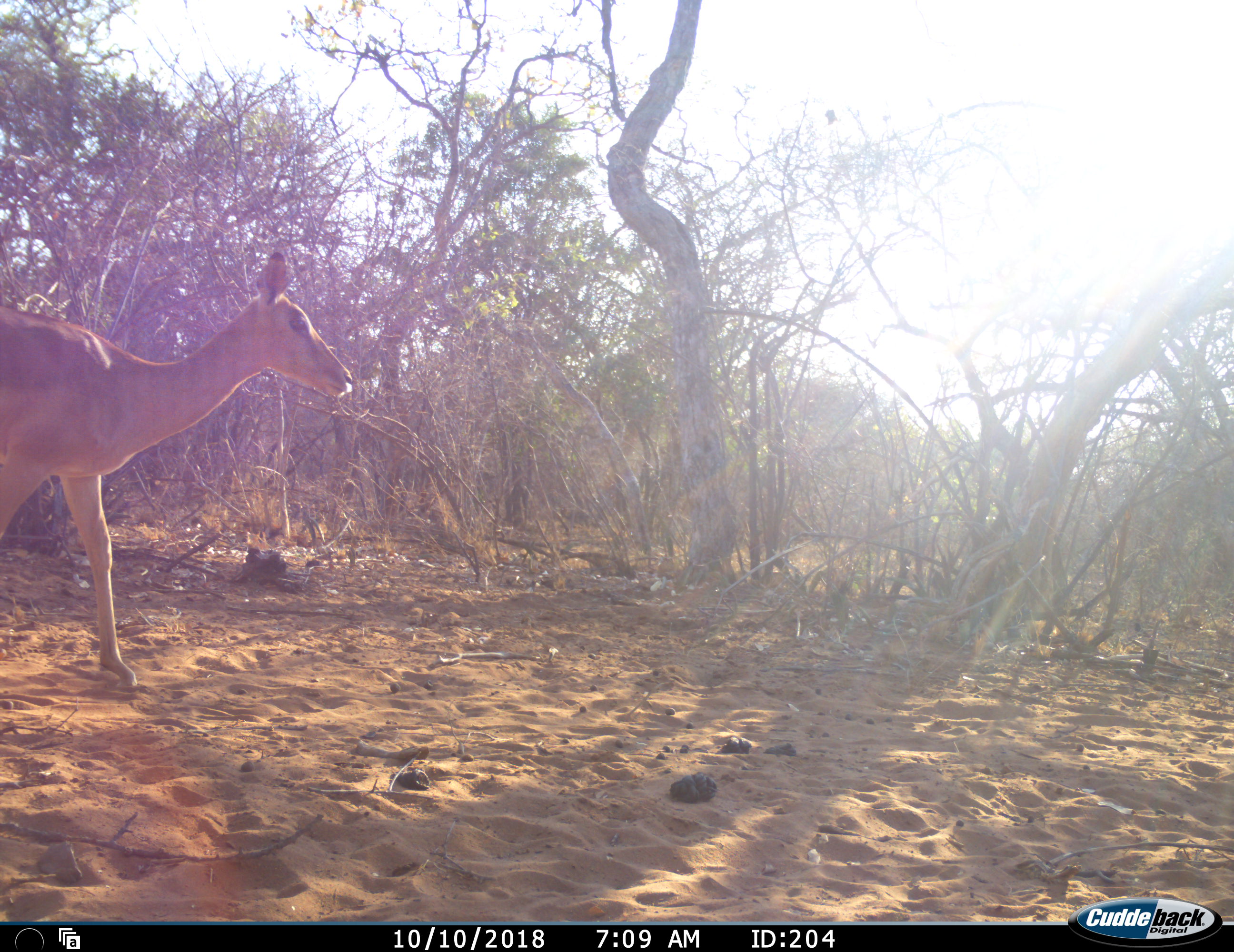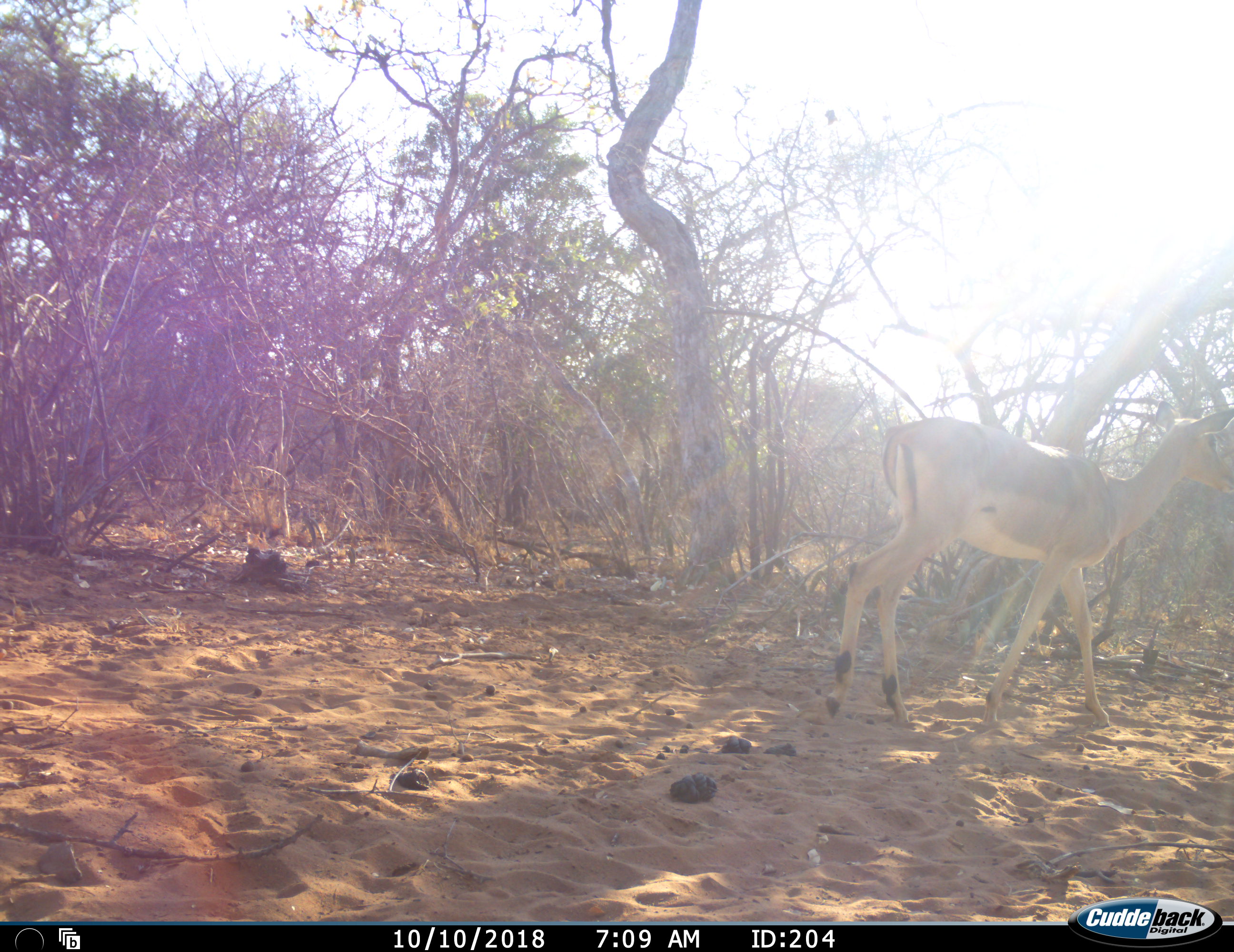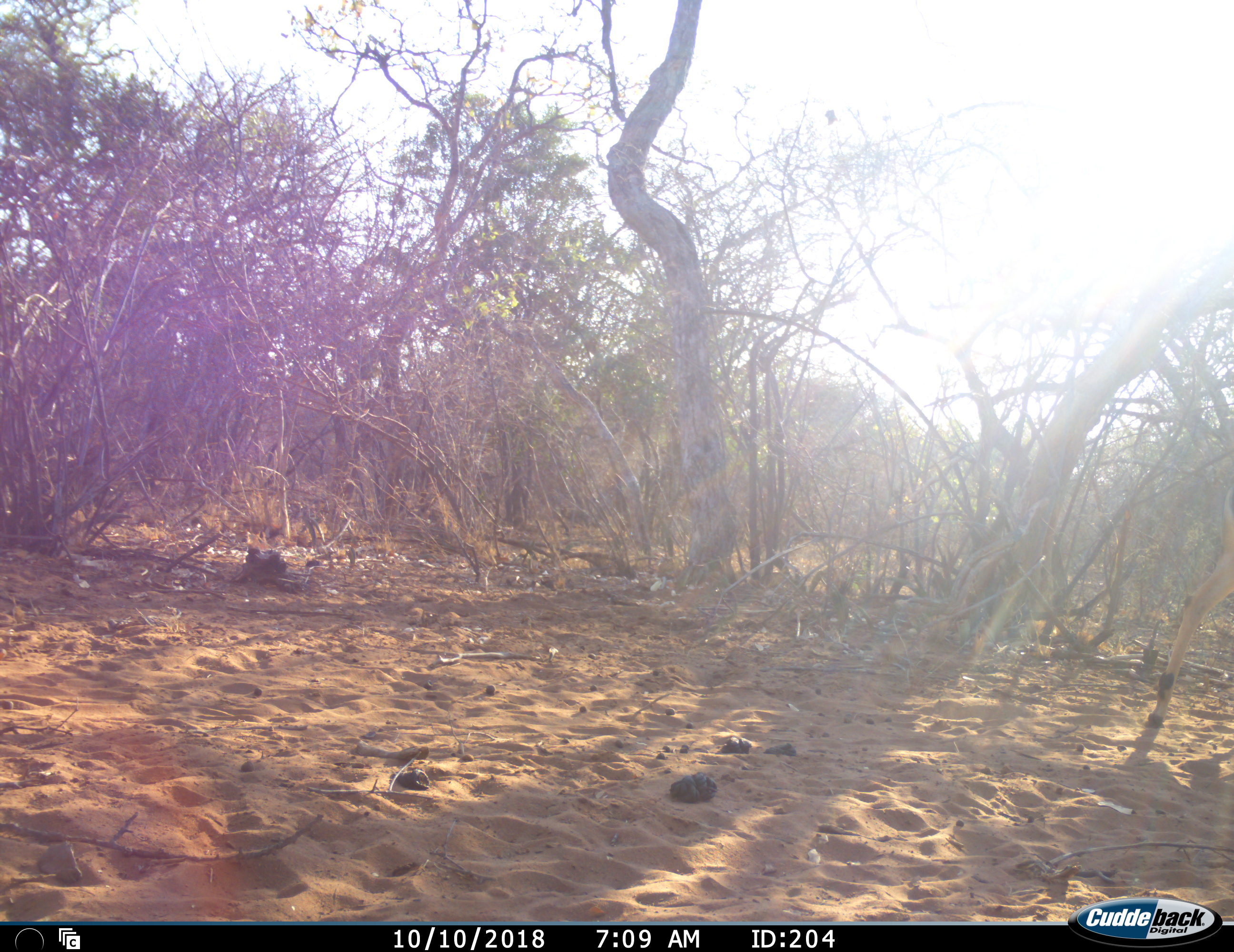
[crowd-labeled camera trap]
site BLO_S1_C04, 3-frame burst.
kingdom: Animalia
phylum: Chordata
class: Mammalia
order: Artiodactyla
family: Bovidae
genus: Aepyceros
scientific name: Aepyceros melampus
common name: impala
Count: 1.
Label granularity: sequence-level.